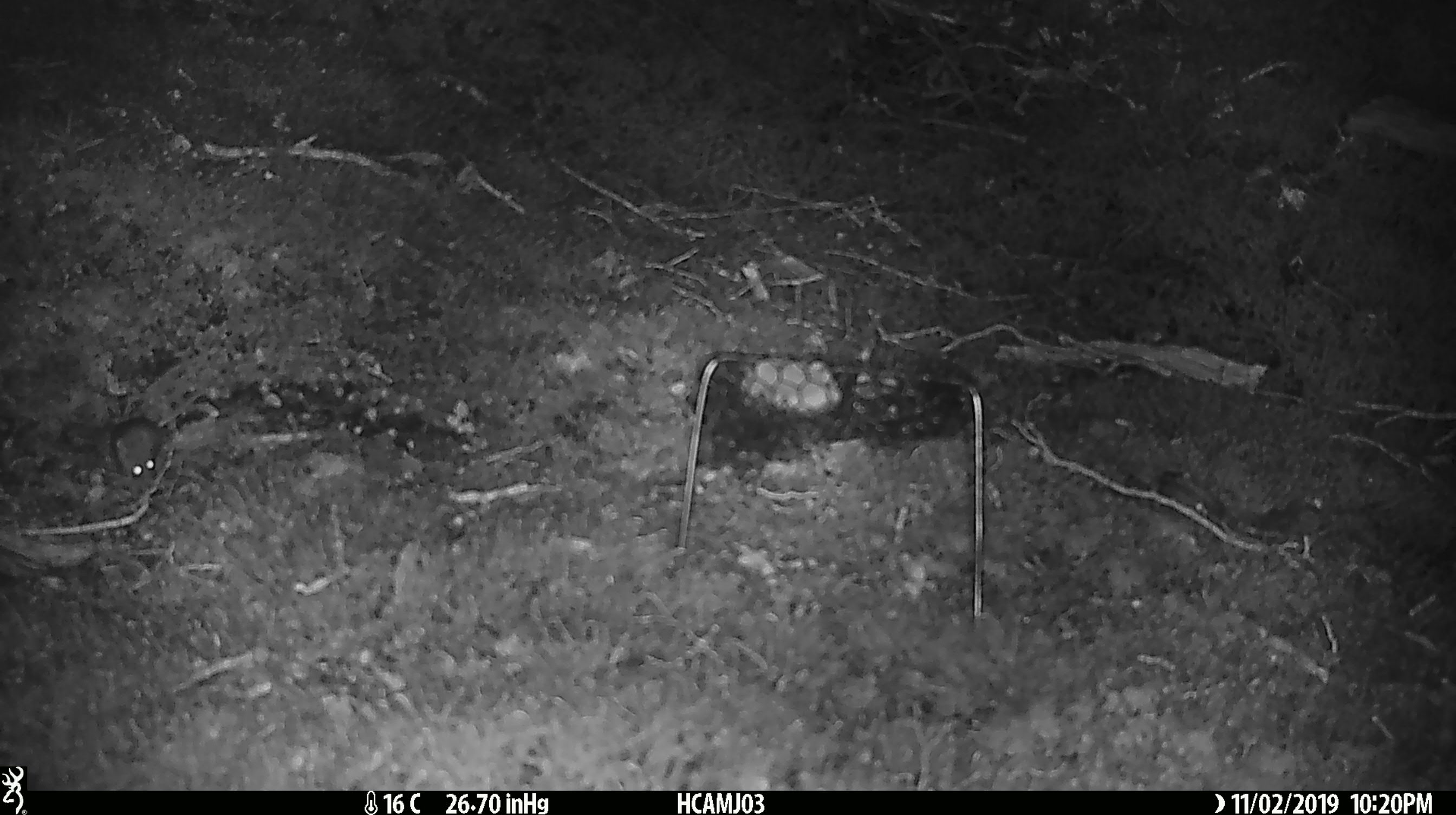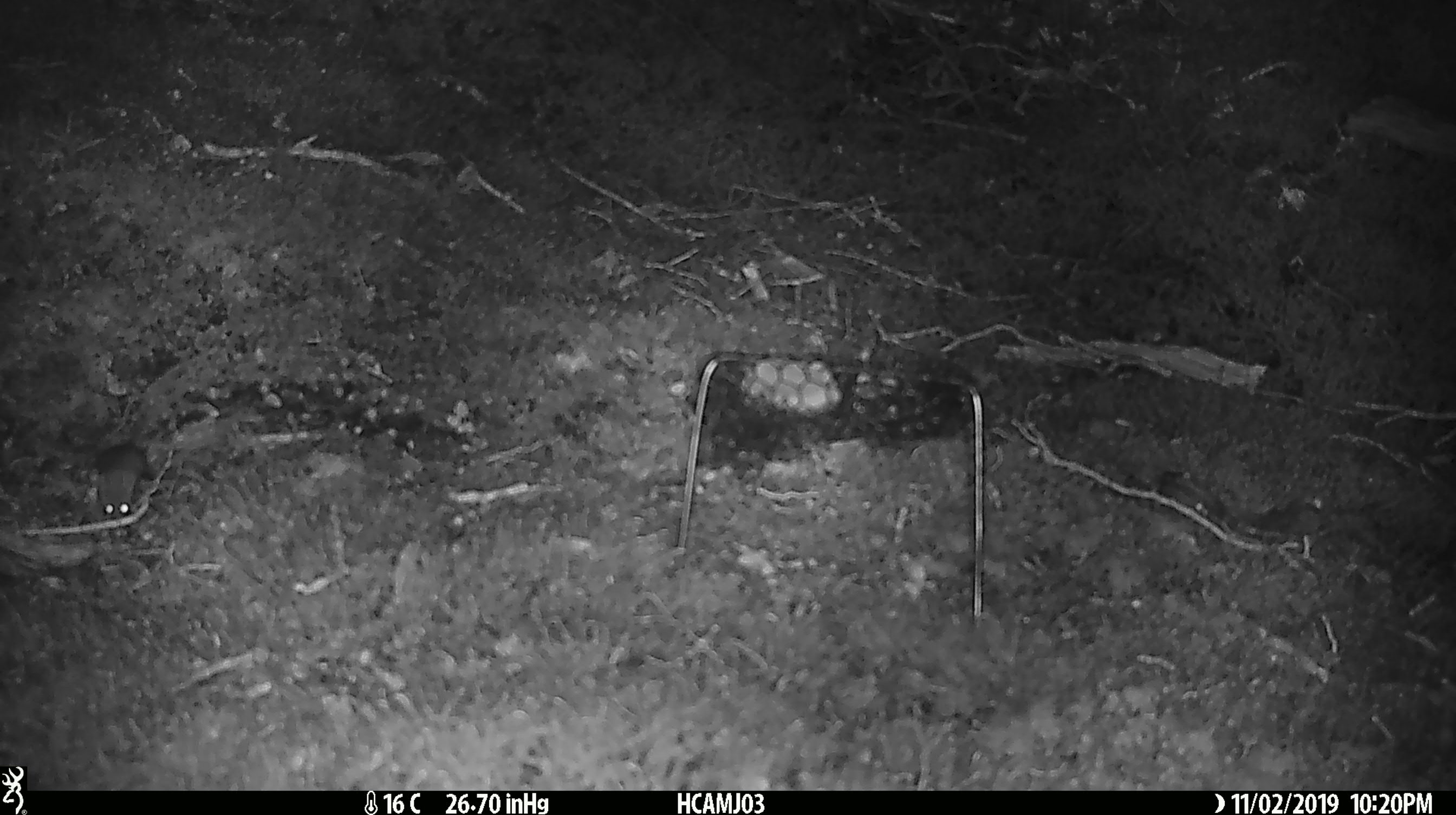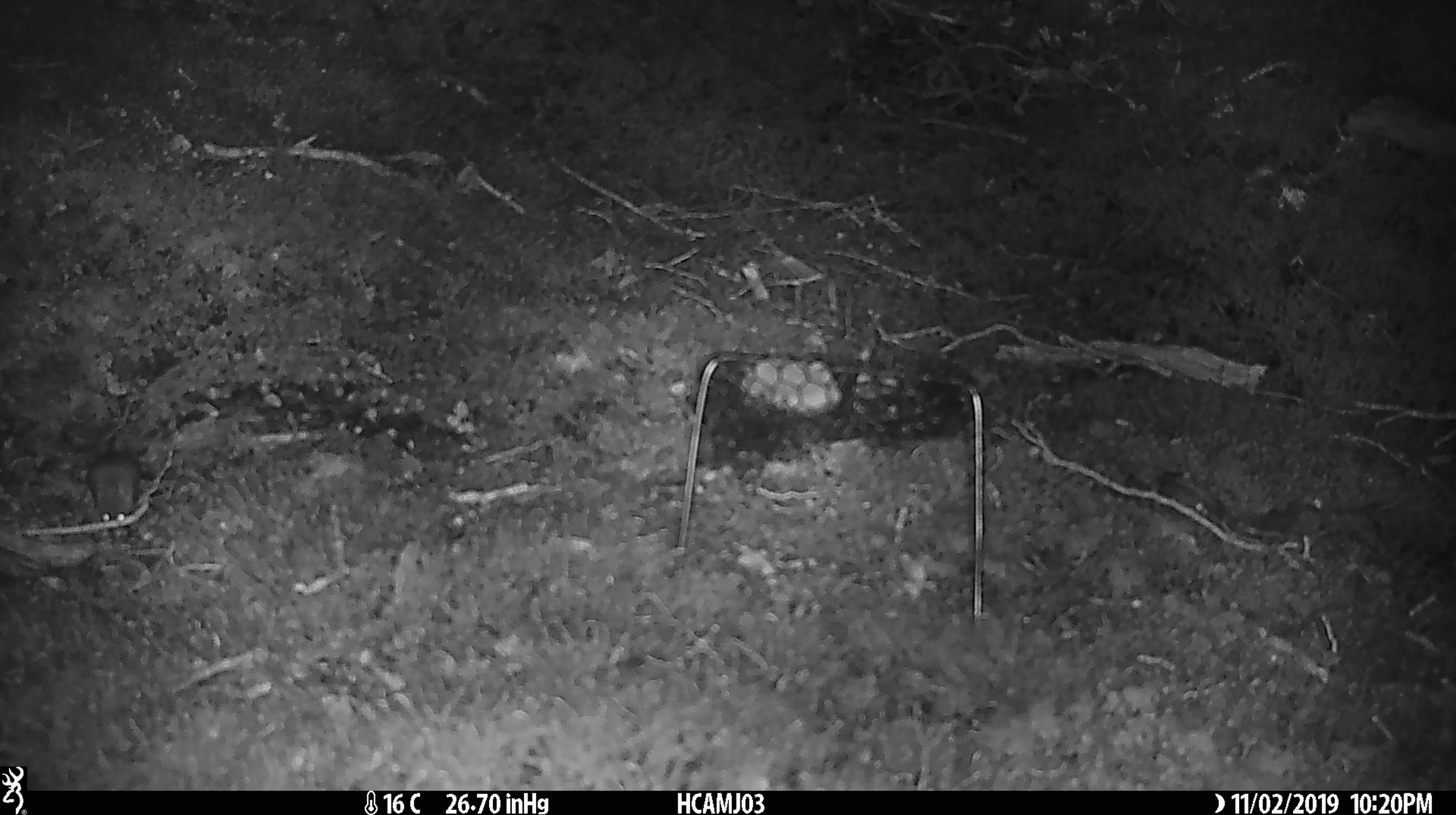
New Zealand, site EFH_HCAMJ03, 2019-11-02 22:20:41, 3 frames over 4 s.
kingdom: Animalia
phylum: Chordata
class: Mammalia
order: Rodentia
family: Muridae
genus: Mus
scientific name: Mus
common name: mouse